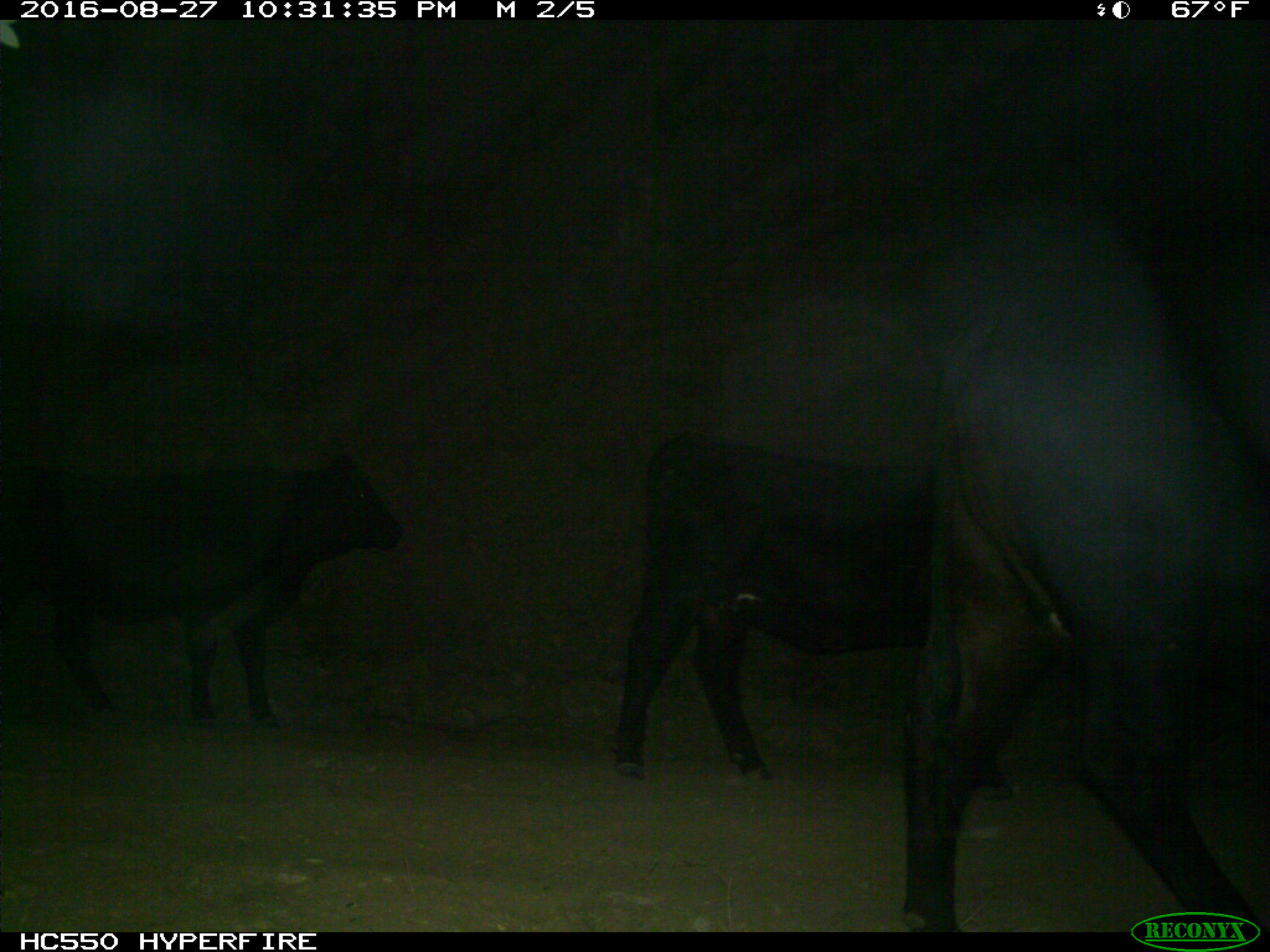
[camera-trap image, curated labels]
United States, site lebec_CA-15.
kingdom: Animalia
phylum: Chordata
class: Mammalia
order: Artiodactyla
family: Bovidae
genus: Bos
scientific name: Bos taurus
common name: domestic cow